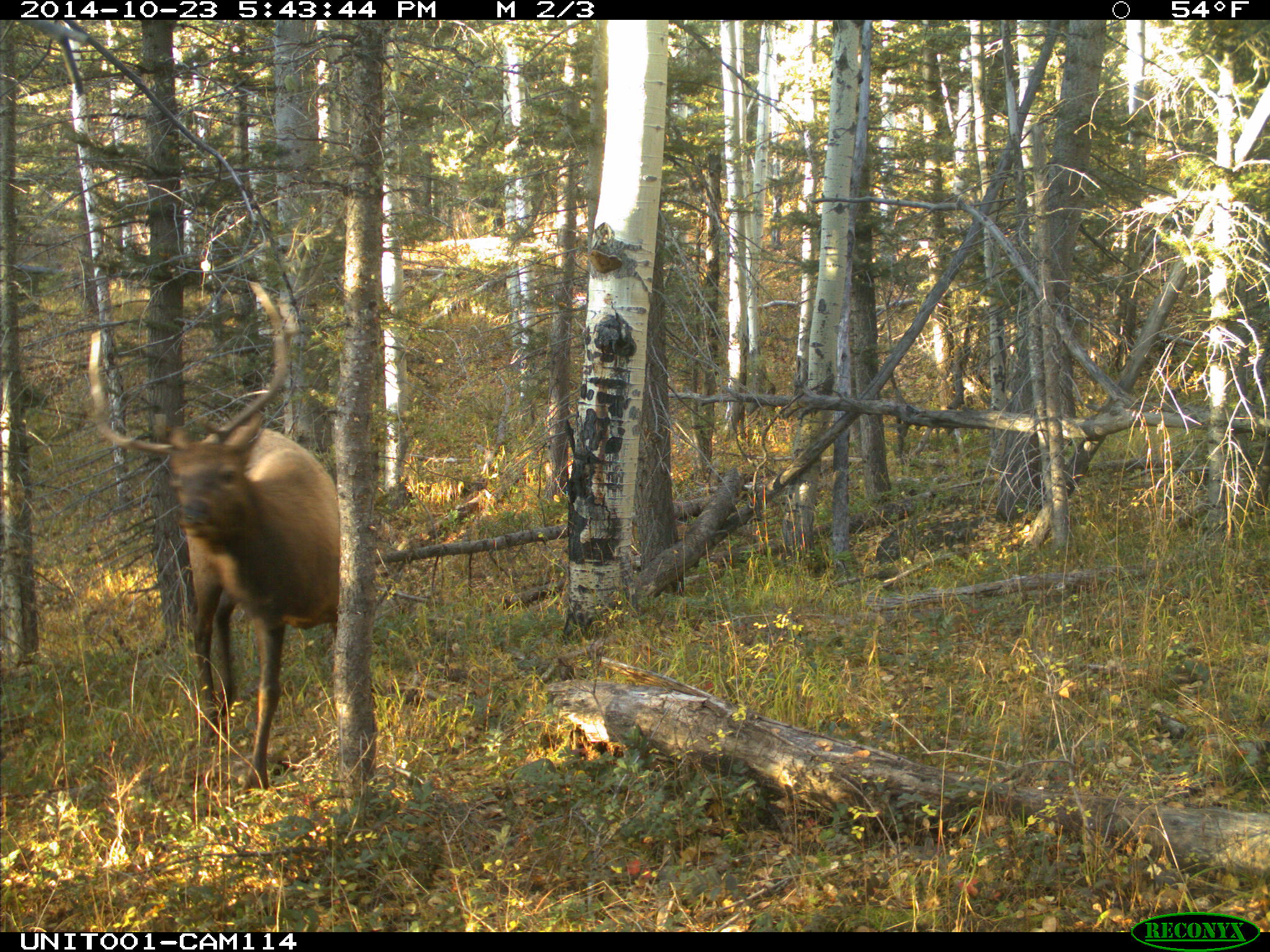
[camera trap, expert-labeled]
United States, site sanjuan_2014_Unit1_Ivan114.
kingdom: Animalia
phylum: Chordata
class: Mammalia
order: Artiodactyla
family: Cervidae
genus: Cervus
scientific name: Cervus elaphus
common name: red deer